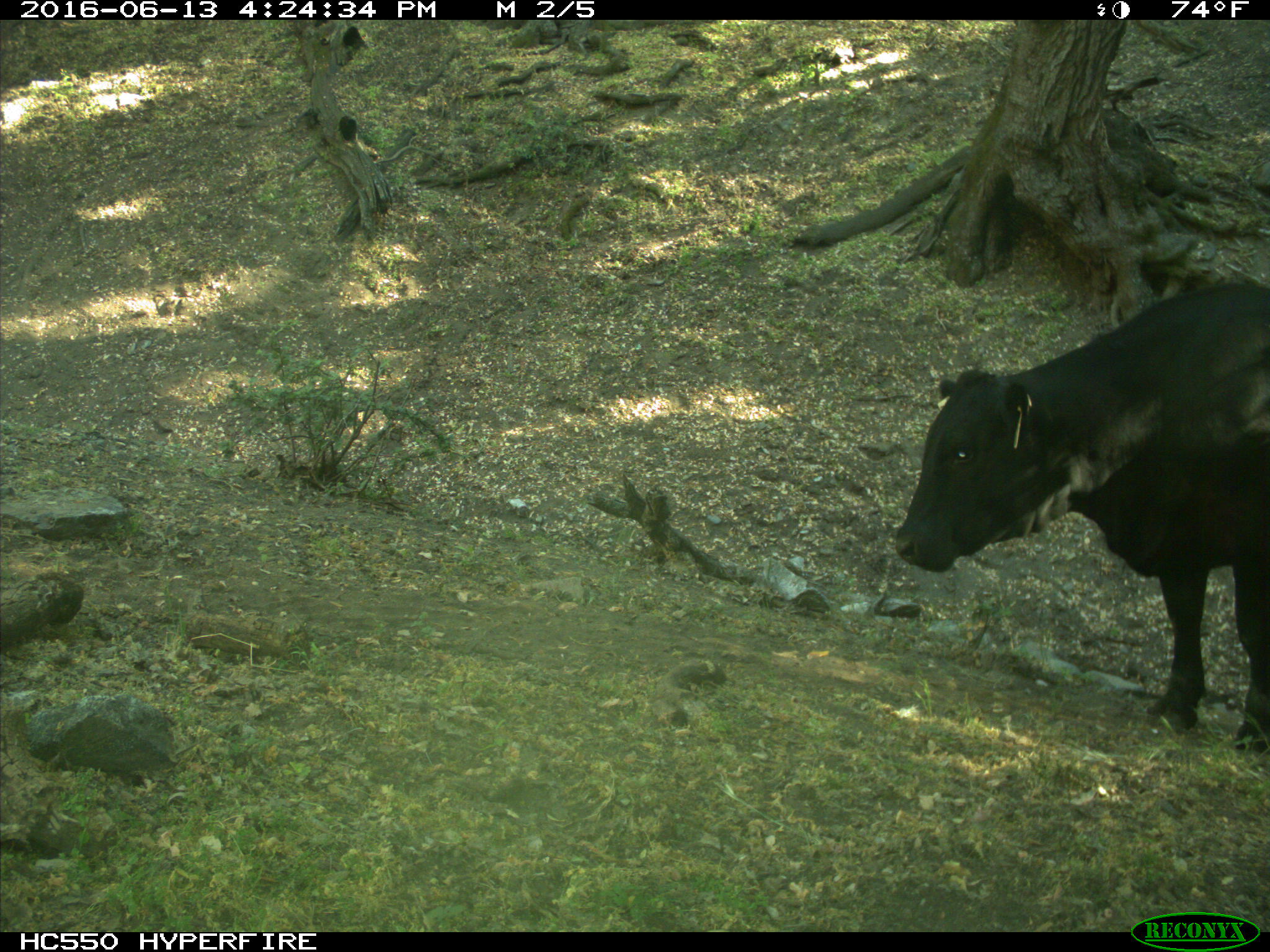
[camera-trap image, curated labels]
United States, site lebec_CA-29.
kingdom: Animalia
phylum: Chordata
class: Mammalia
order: Artiodactyla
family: Bovidae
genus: Bos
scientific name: Bos taurus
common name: domestic cow